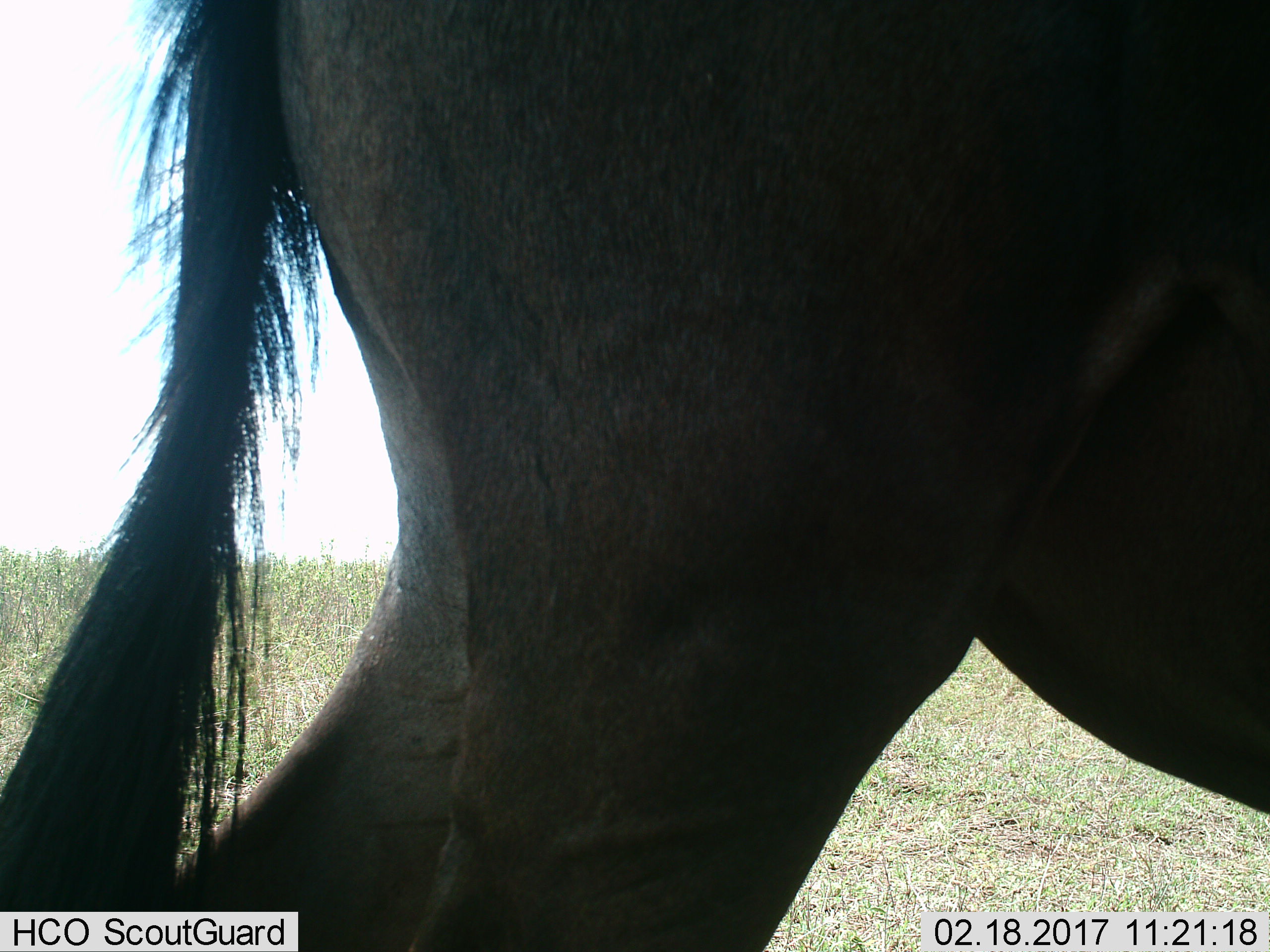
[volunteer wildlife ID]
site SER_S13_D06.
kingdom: Animalia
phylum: Chordata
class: Mammalia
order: Artiodactyla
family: Bovidae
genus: Connochaetes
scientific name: Connochaetes taurinus taurinus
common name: blue wildebeest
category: wildebeestblue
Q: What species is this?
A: Wildebeestblue (blue wildebeest) (Connochaetes taurinus taurinus).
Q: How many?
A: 1.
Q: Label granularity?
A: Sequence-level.